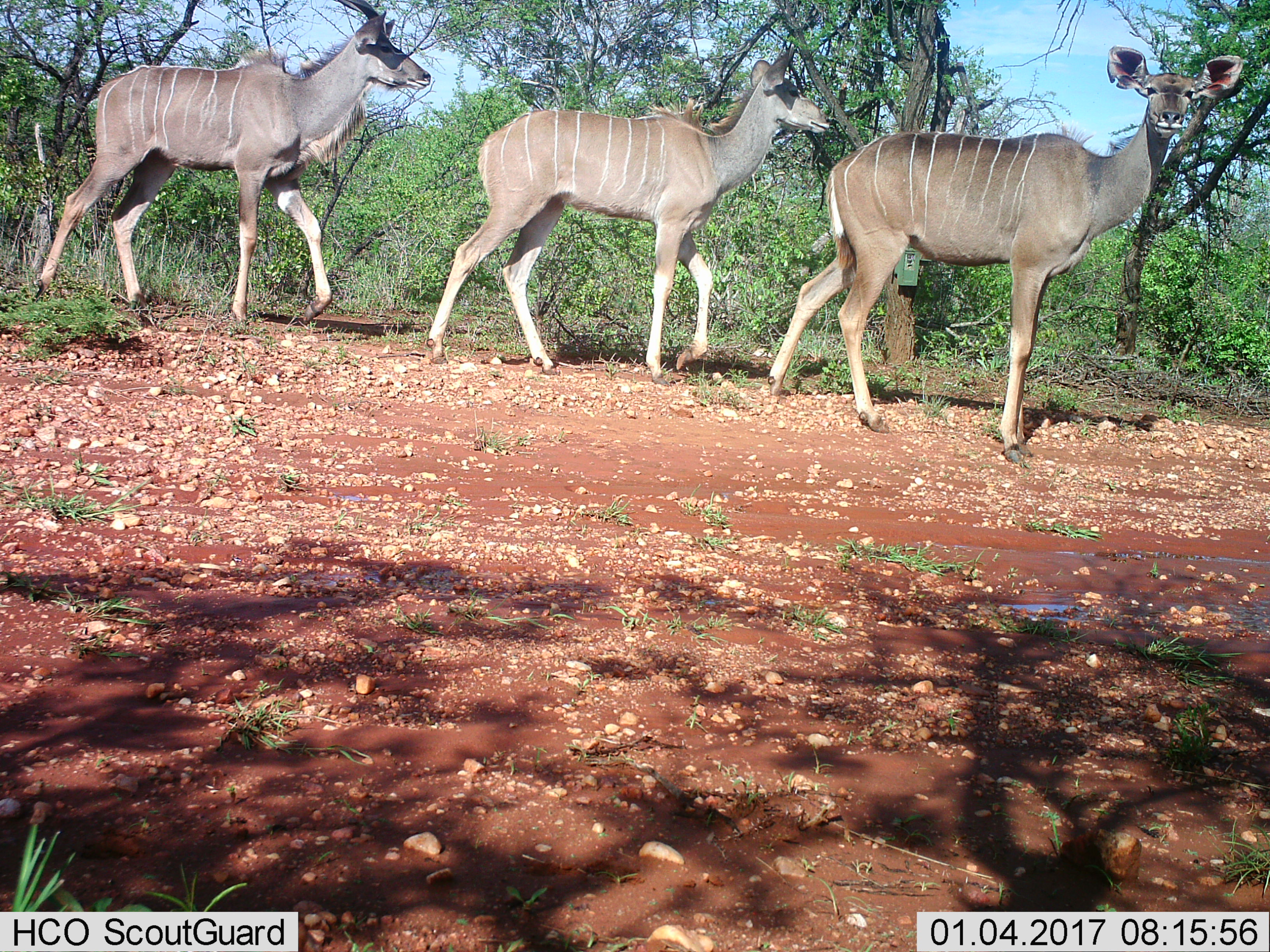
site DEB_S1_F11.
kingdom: Animalia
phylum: Chordata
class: Mammalia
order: Artiodactyla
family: Bovidae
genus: Tragelaphus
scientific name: Tragelaphus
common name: kudu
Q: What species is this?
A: Kudu (Tragelaphus).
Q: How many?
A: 3.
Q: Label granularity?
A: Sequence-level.